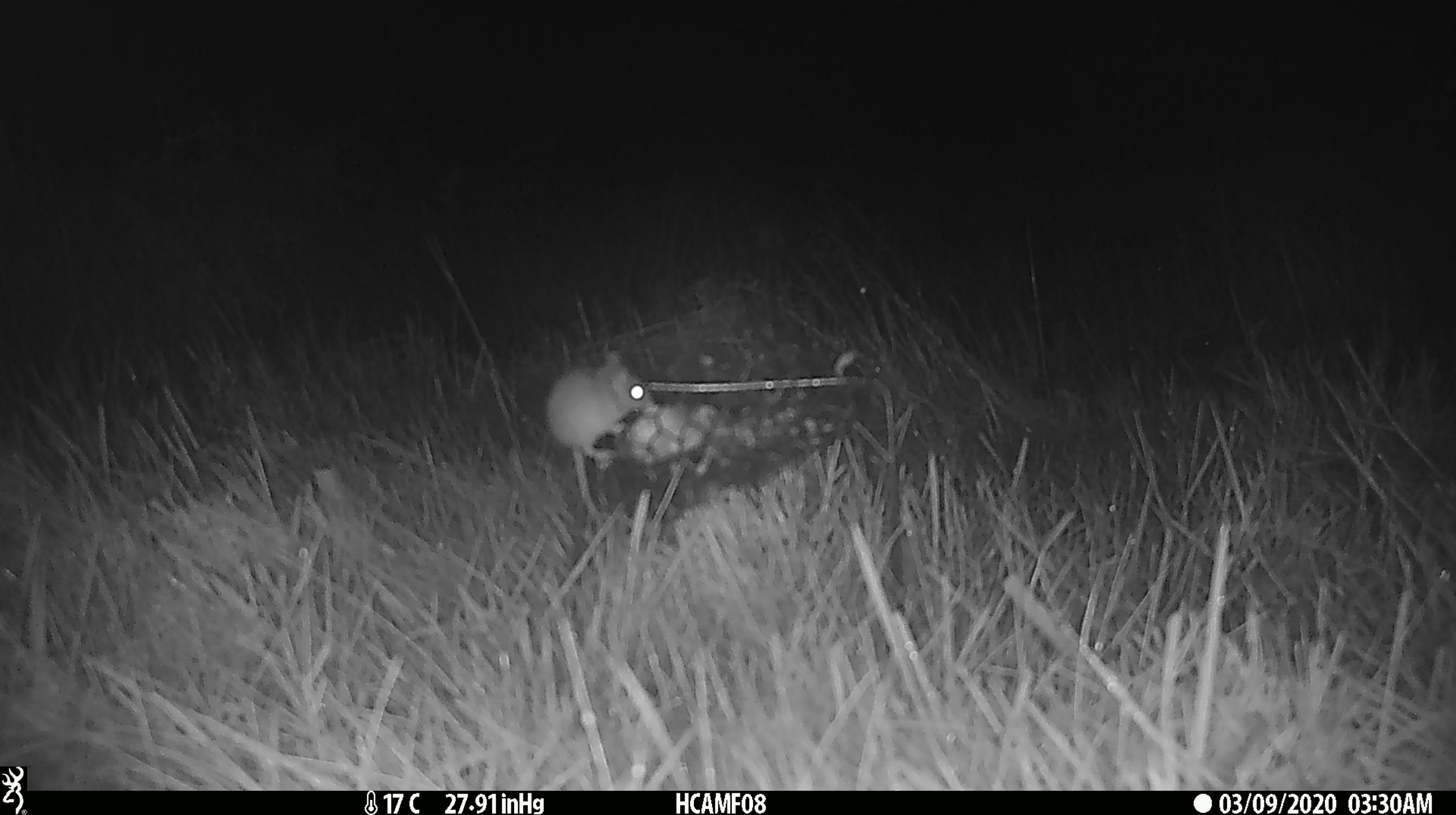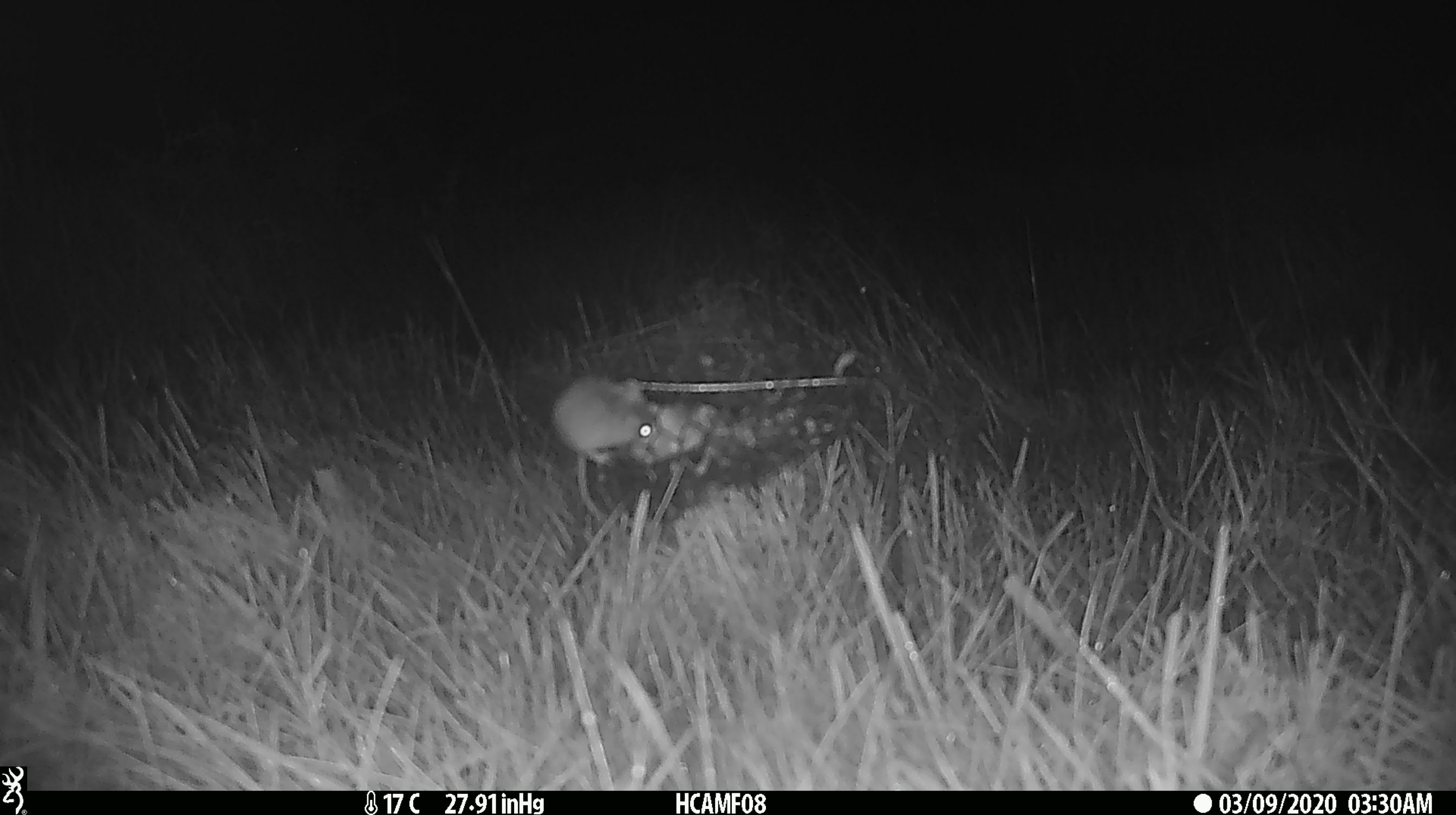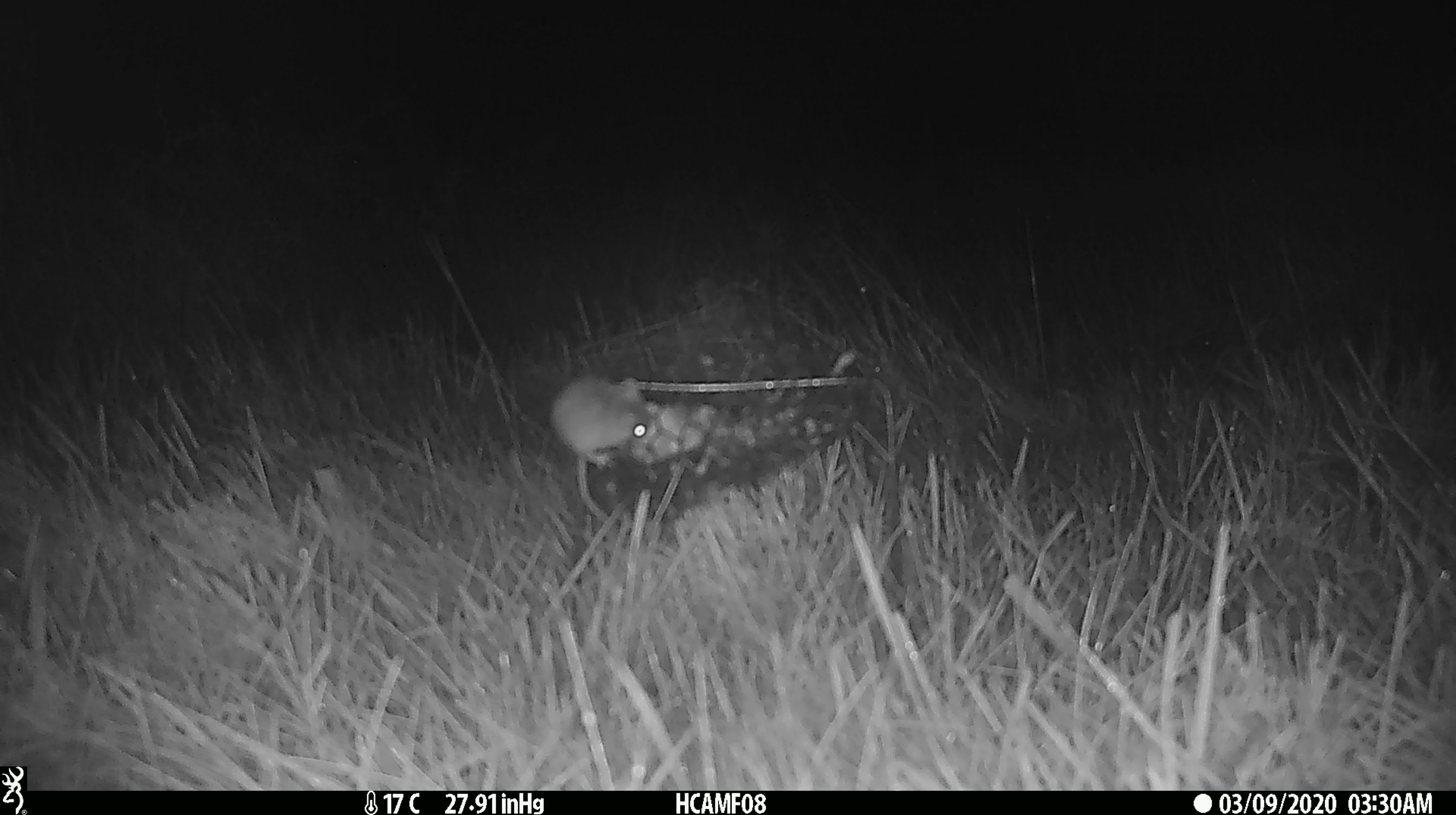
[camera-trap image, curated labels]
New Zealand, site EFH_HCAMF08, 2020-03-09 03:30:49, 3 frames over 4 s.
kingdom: Animalia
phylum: Chordata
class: Mammalia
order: Rodentia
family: Muridae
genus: Mus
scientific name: Mus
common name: mouse